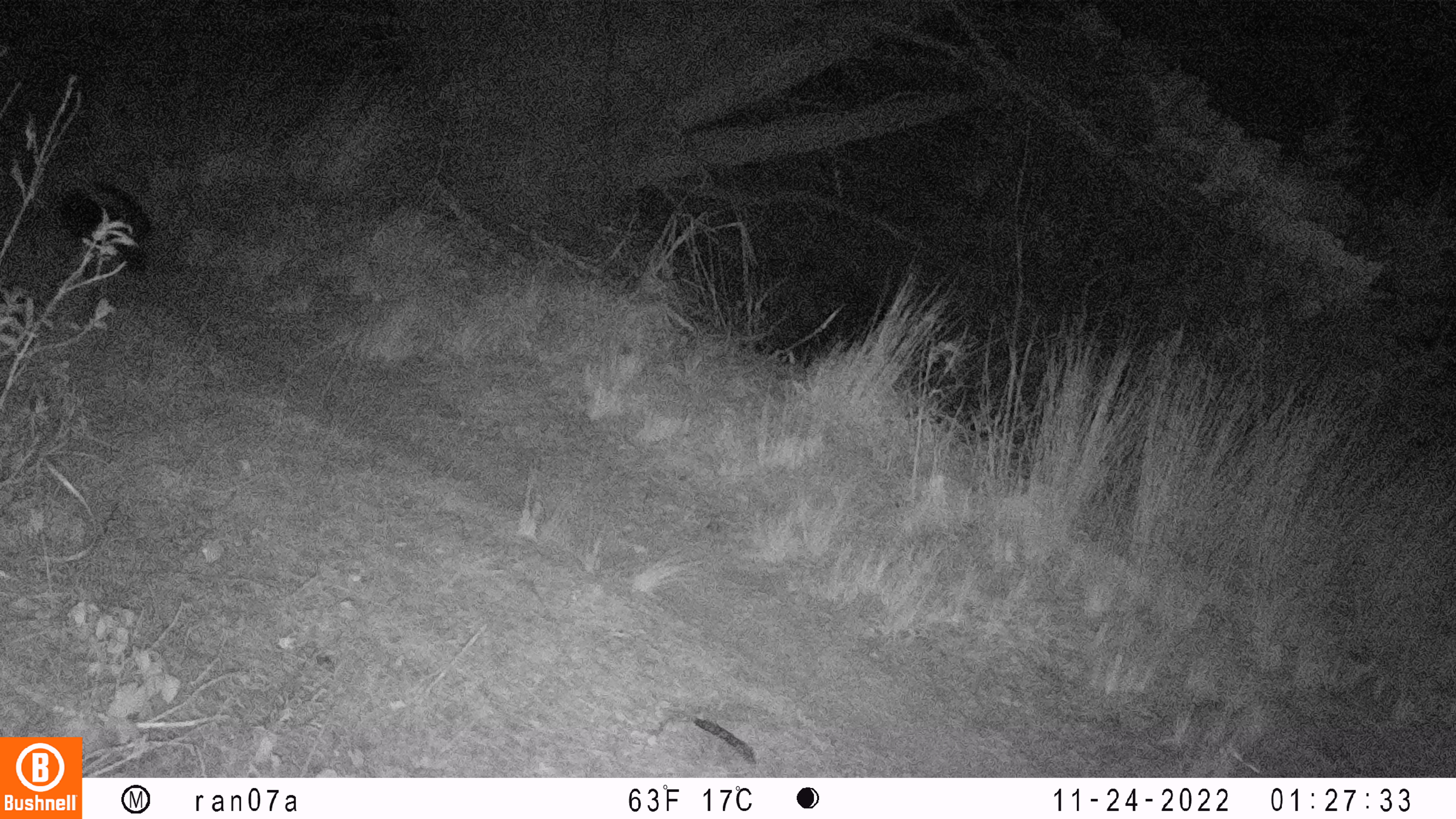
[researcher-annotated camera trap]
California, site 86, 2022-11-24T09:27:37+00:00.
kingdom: Animalia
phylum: Chordata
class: Mammalia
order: Carnivora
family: Mephitidae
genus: Mephitis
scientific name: Mephitis mephitis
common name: striped skunk